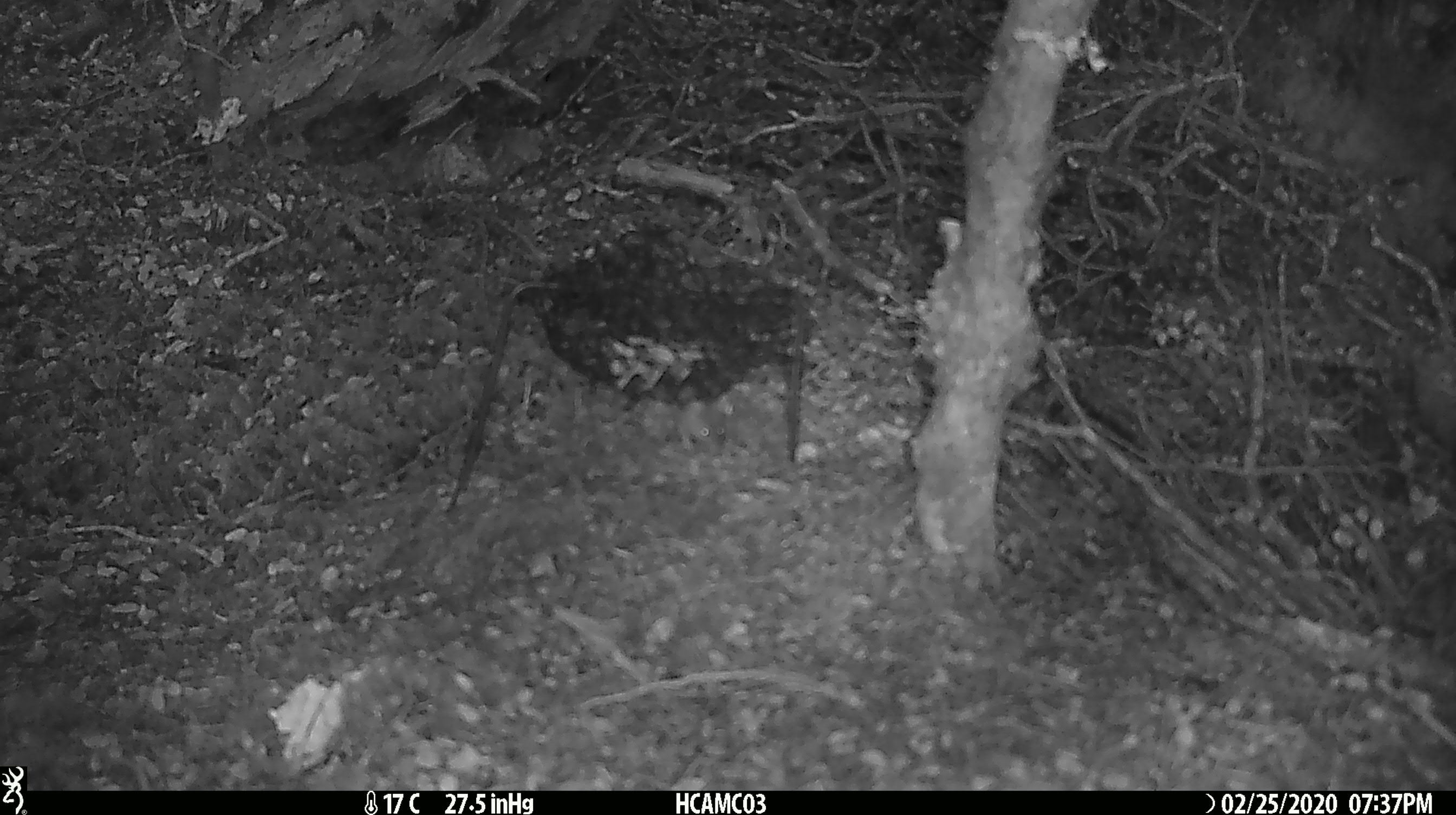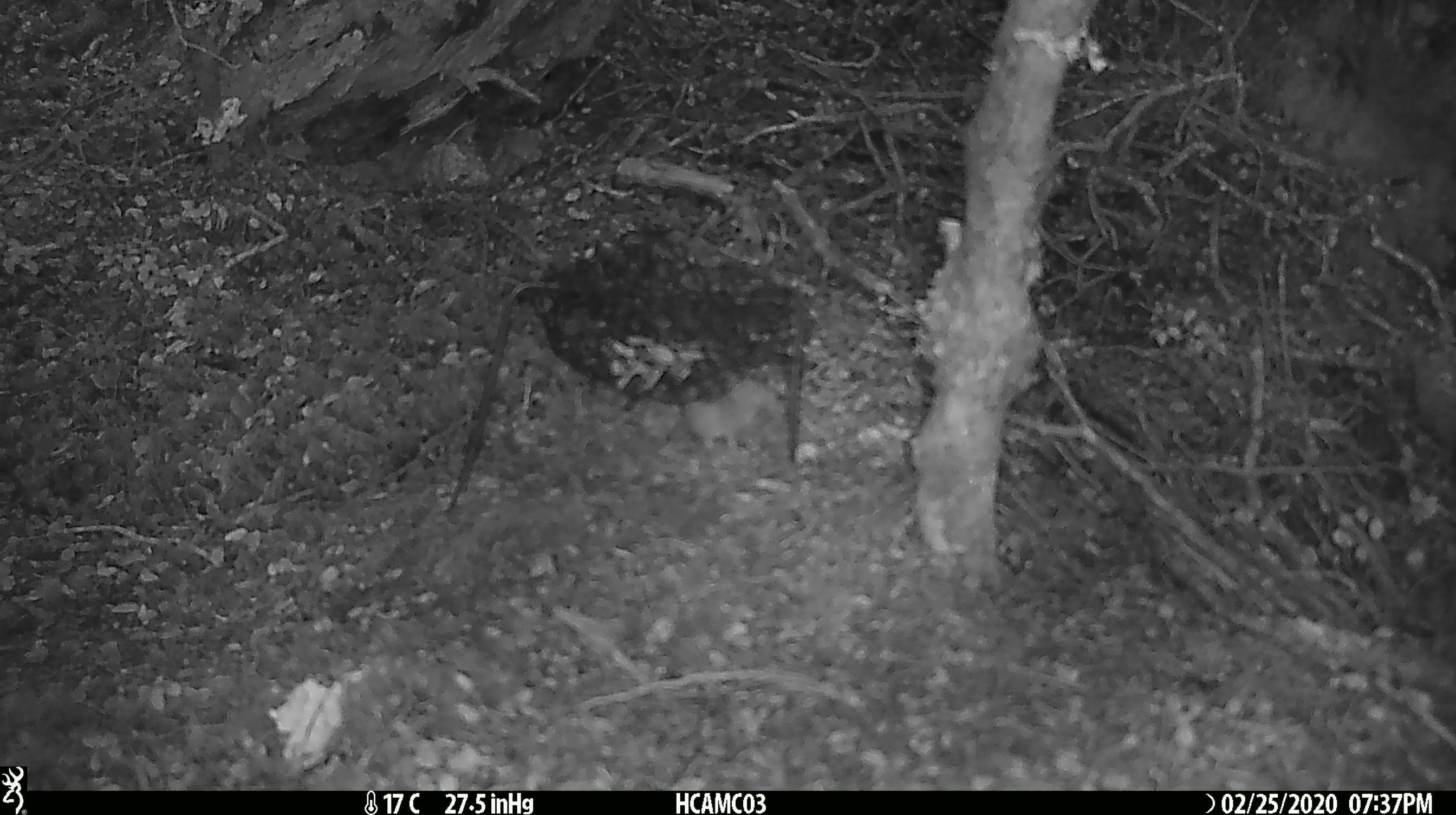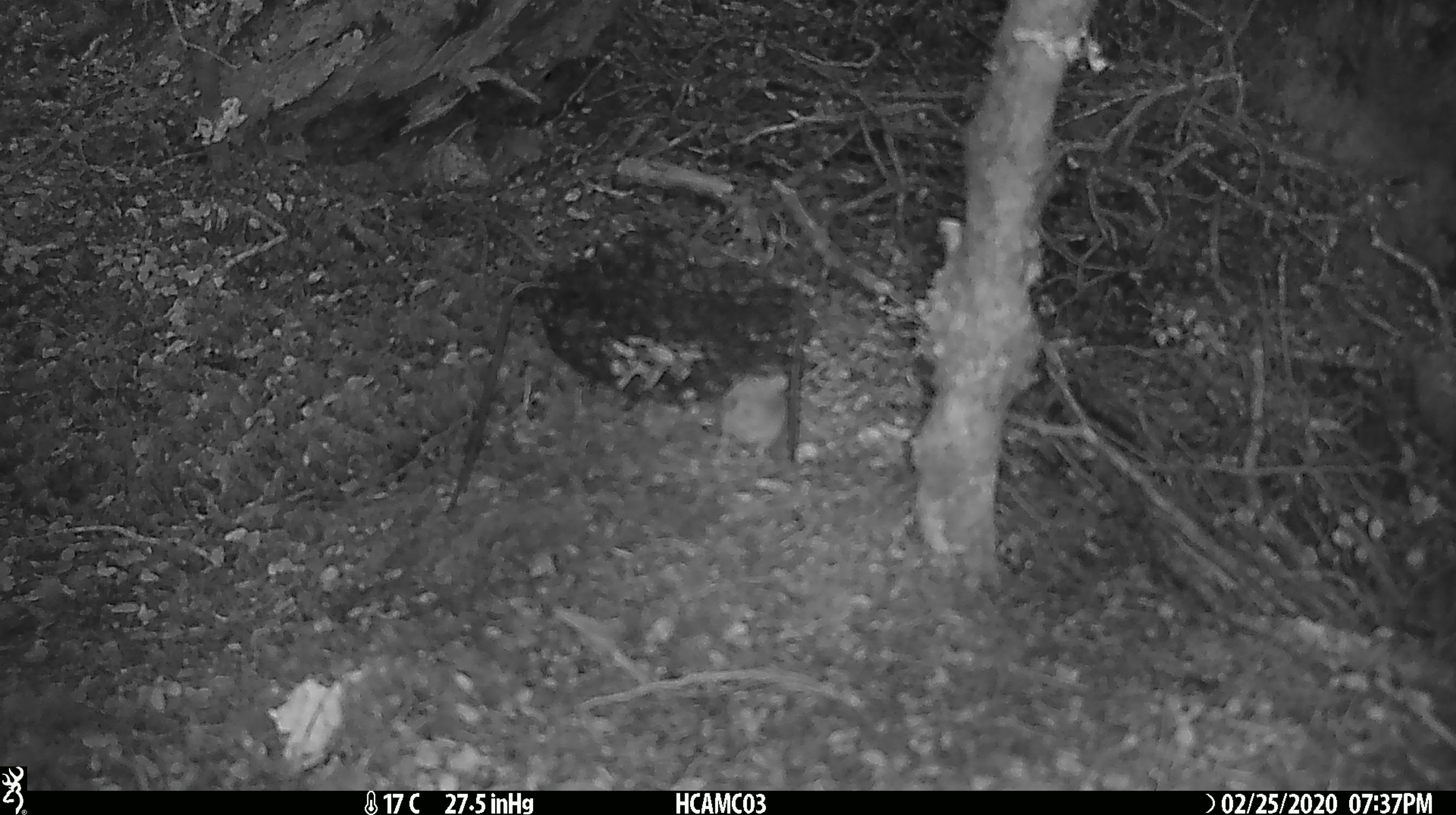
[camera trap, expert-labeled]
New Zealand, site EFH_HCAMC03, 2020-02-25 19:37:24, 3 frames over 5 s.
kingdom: Animalia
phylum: Chordata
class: Mammalia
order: Rodentia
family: Muridae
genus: Mus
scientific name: Mus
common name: mouse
Mouse (Mus).